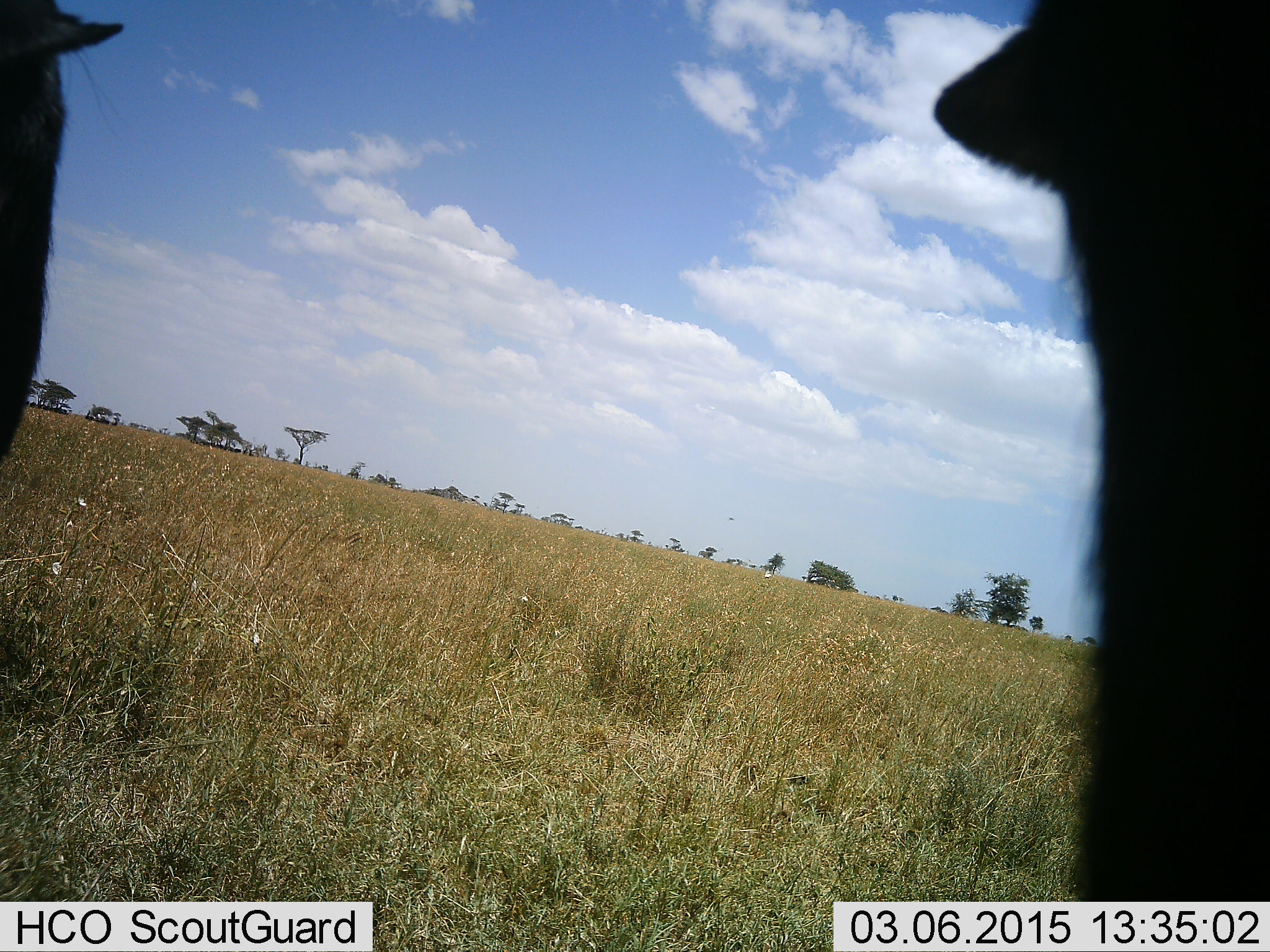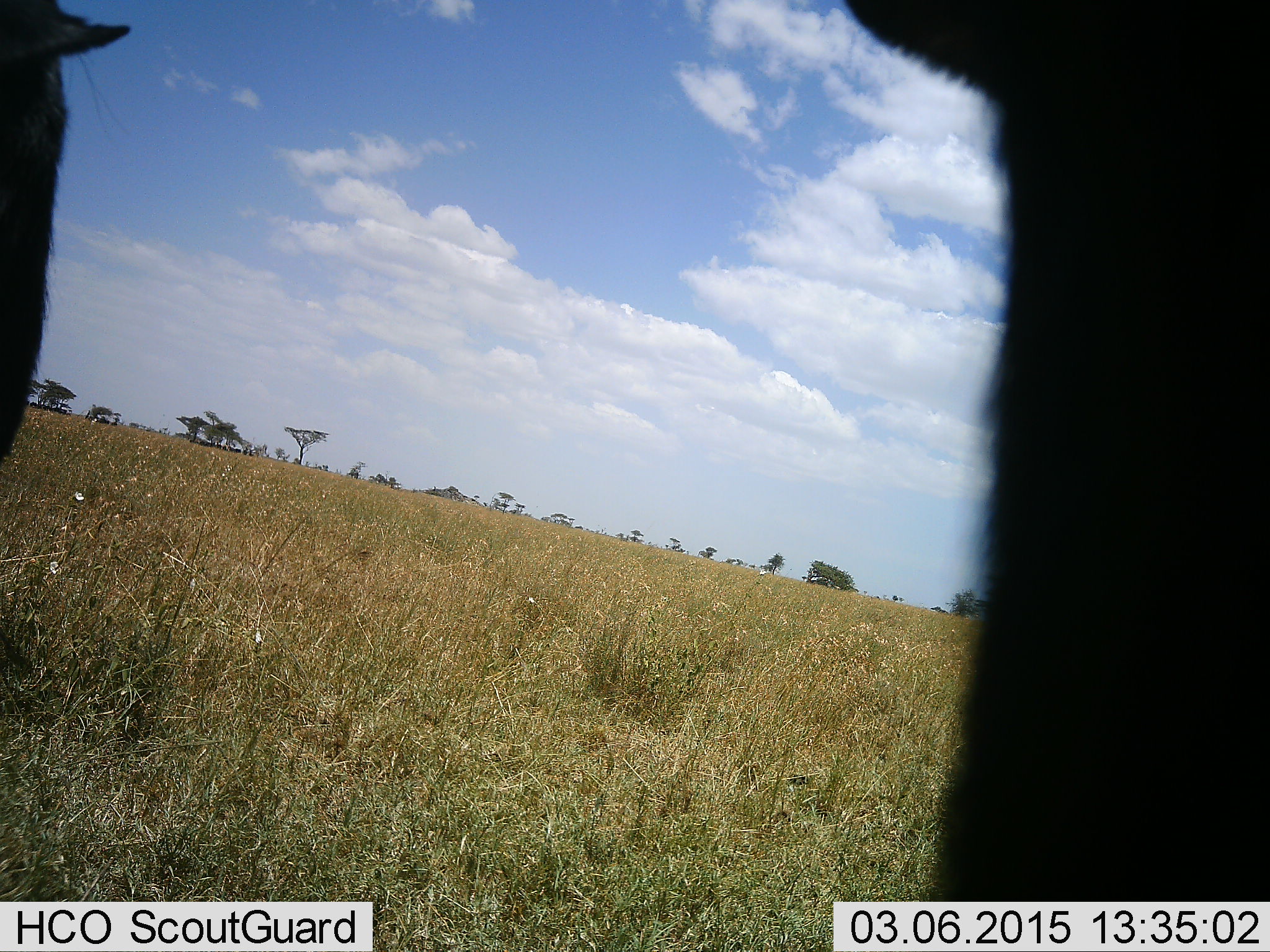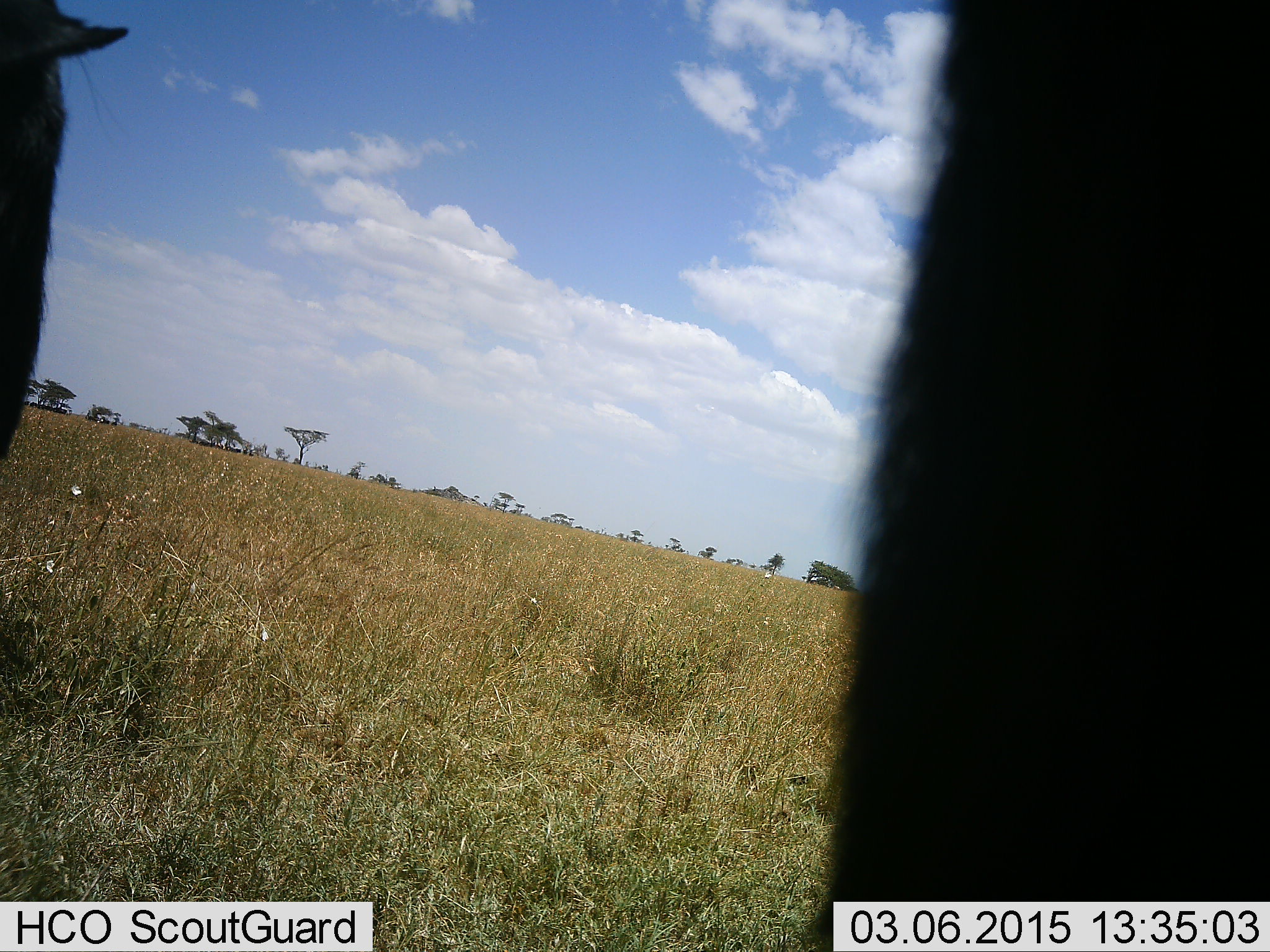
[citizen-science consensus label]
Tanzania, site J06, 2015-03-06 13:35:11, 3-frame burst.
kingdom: Animalia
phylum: Chordata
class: Mammalia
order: Artiodactyla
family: Bovidae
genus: Connochaetes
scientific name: Connochaetes taurinus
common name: blue wildebeest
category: wildebeest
Wildebeest (blue wildebeest) (Connochaetes taurinus), count 2. Behavior (volunteer vote fractions): standing 100%, resting 22%, moving 0%, interacting 0%. Young present (vote fraction): 0%. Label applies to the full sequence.